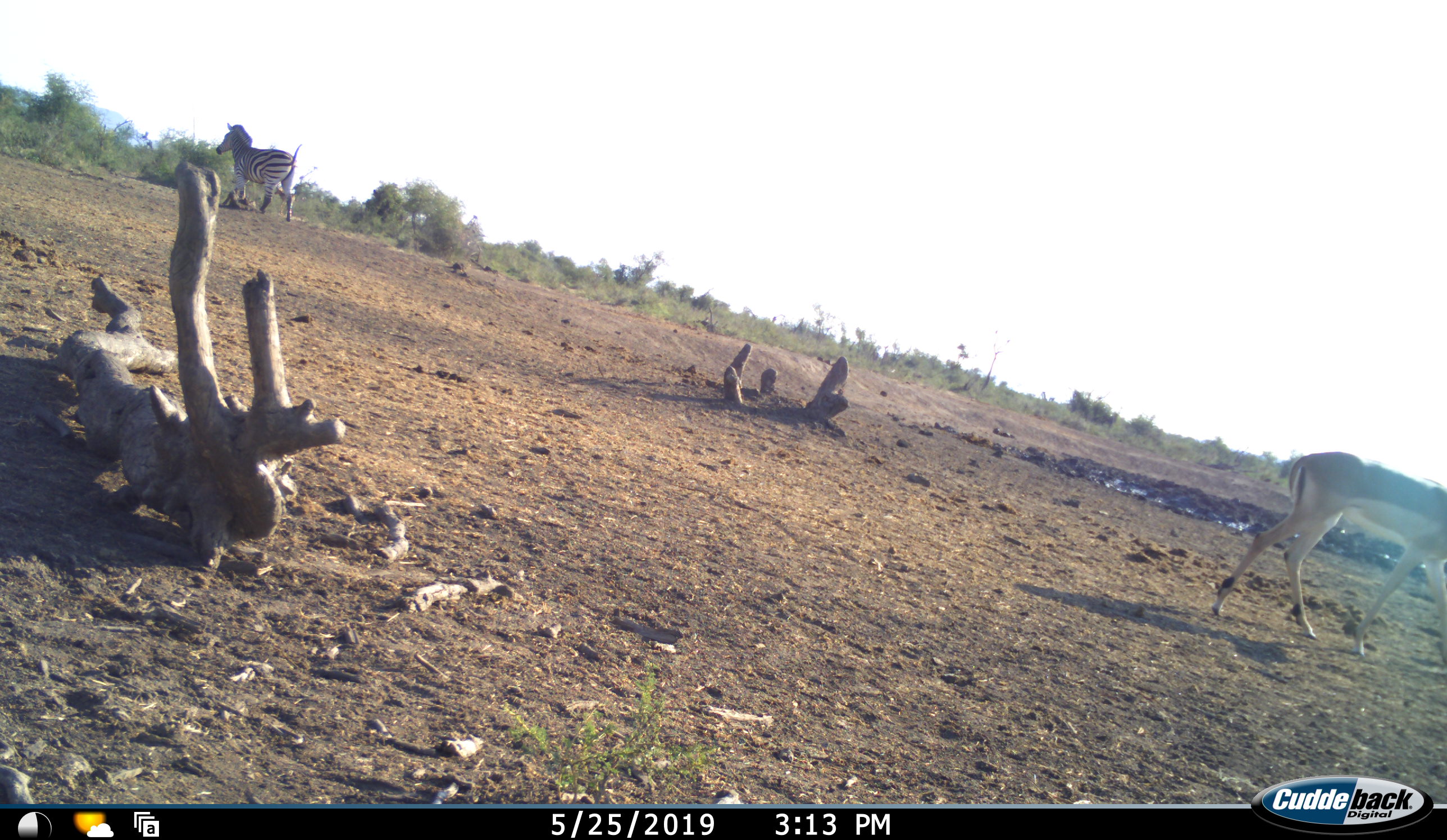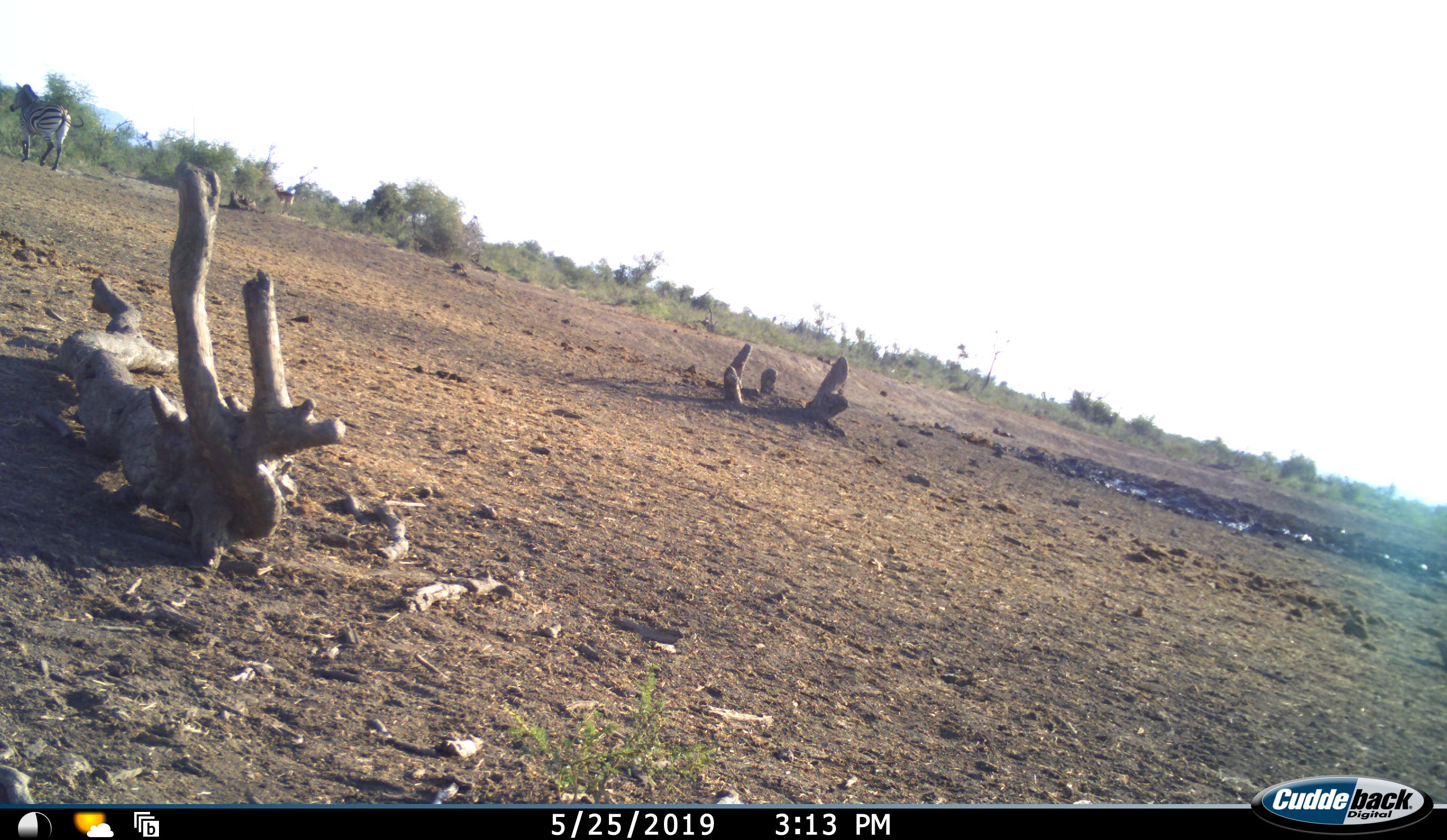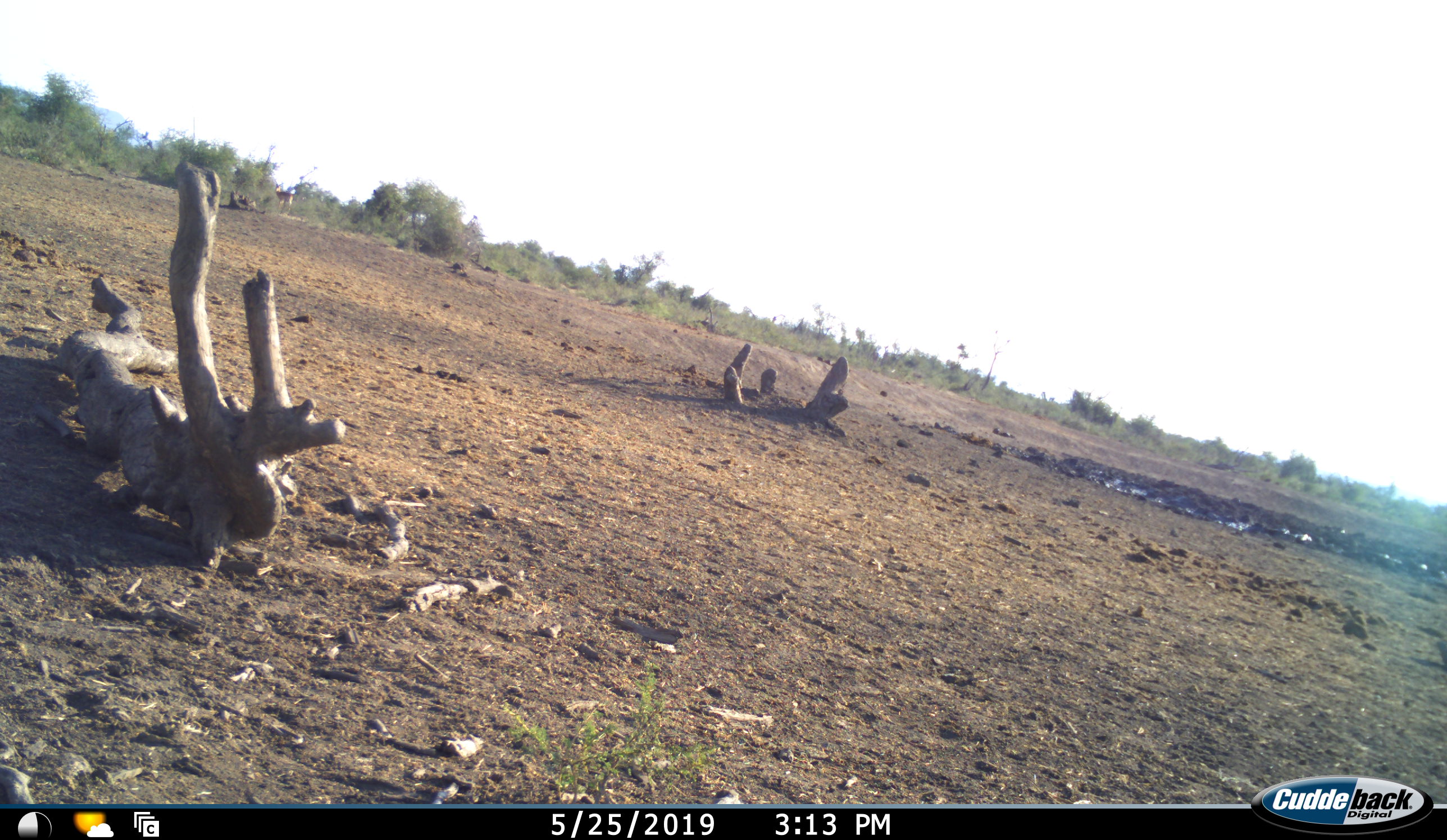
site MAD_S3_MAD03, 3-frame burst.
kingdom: Animalia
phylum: Chordata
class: Mammalia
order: Artiodactyla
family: Bovidae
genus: Aepyceros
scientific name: Aepyceros melampus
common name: impala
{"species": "impala (Aepyceros melampus)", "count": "1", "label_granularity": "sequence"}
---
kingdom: Animalia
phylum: Chordata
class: Mammalia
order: Perissodactyla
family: Equidae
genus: Equus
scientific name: Equus quagga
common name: plains zebra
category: zebraplains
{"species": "zebraplains (plains zebra) (Equus quagga)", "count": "1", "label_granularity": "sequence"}